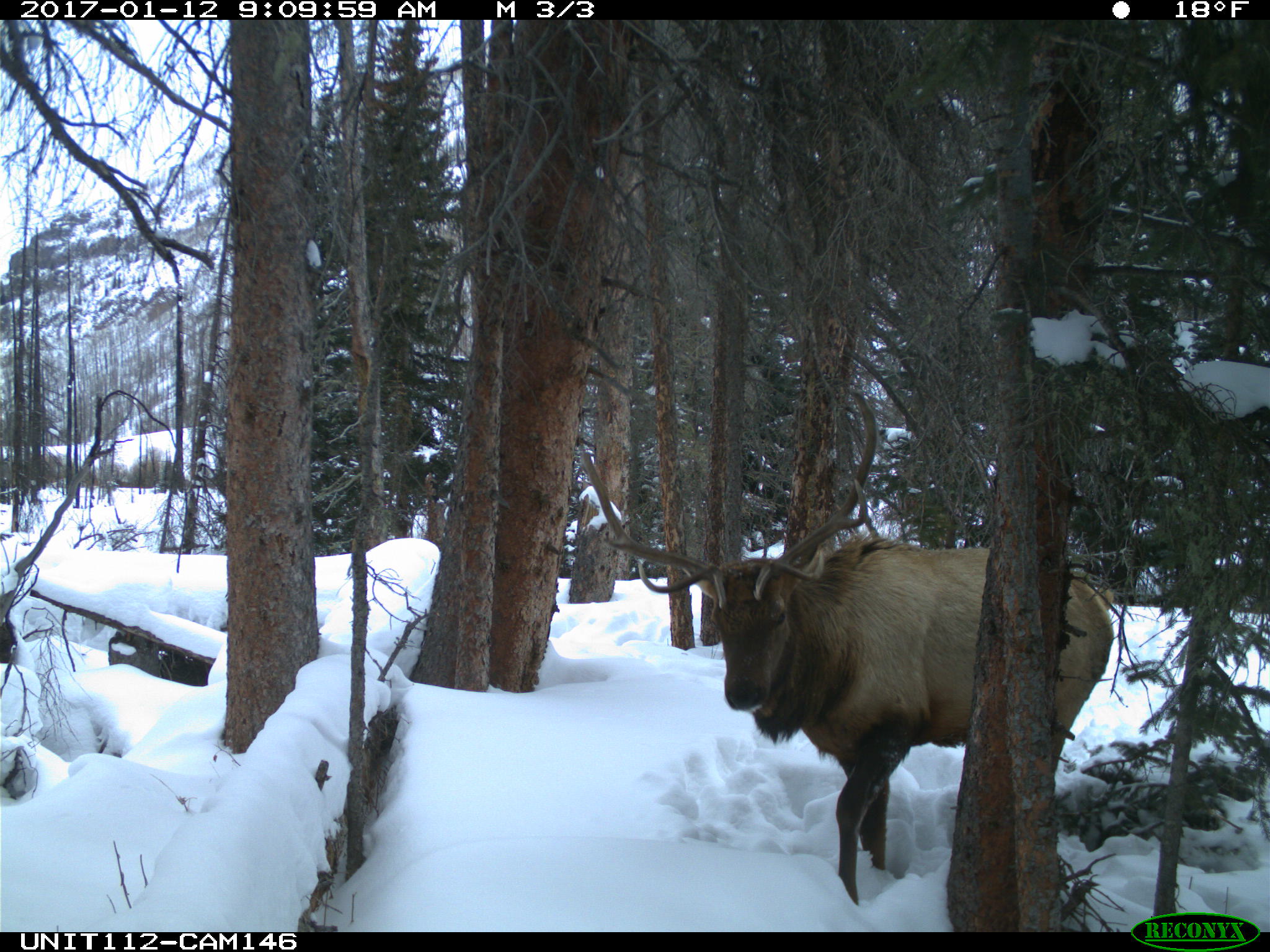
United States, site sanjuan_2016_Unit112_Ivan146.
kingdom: Animalia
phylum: Chordata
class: Mammalia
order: Artiodactyla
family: Cervidae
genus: Cervus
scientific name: Cervus elaphus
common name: red deer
Cervus elaphus (red deer).